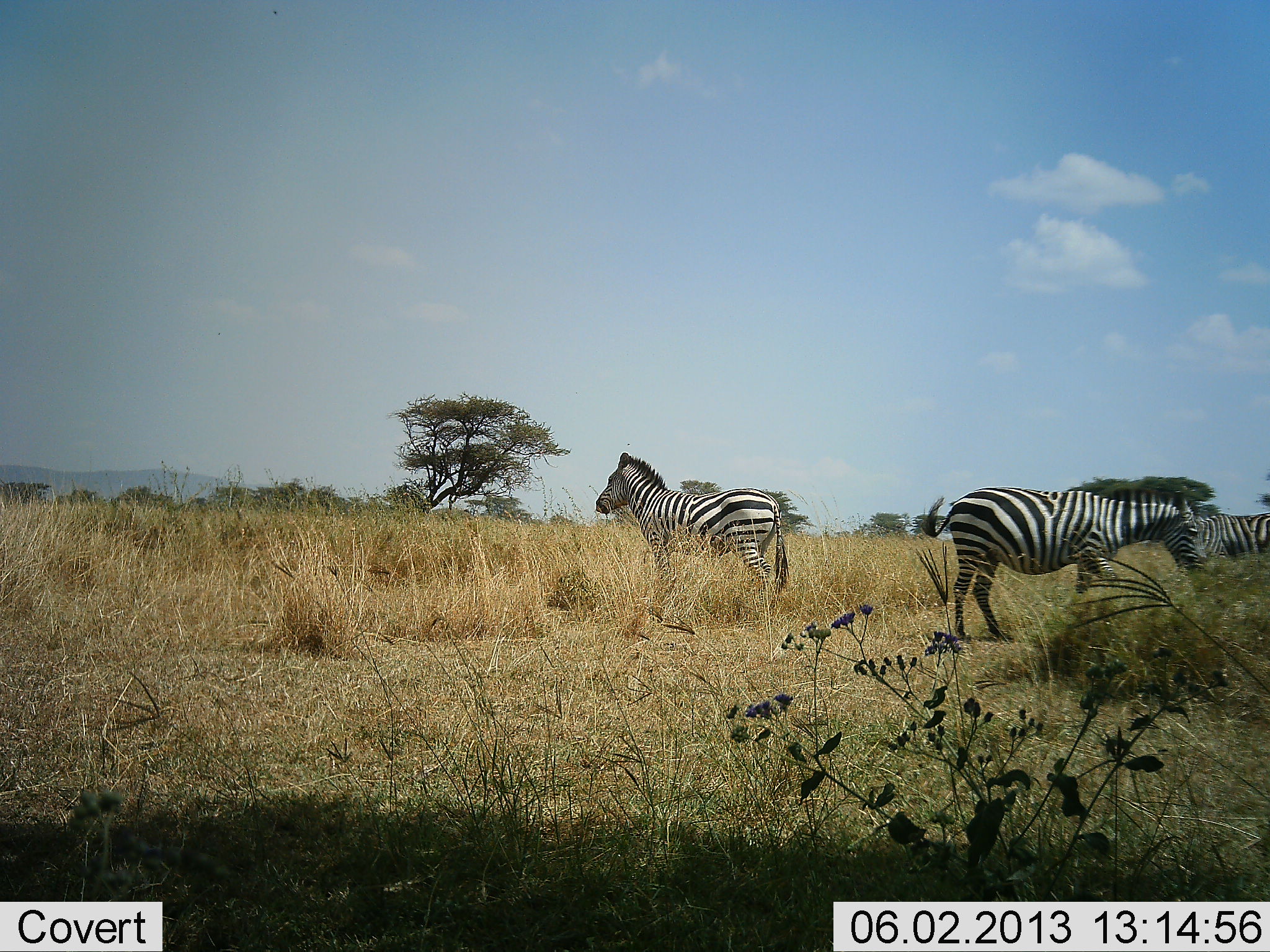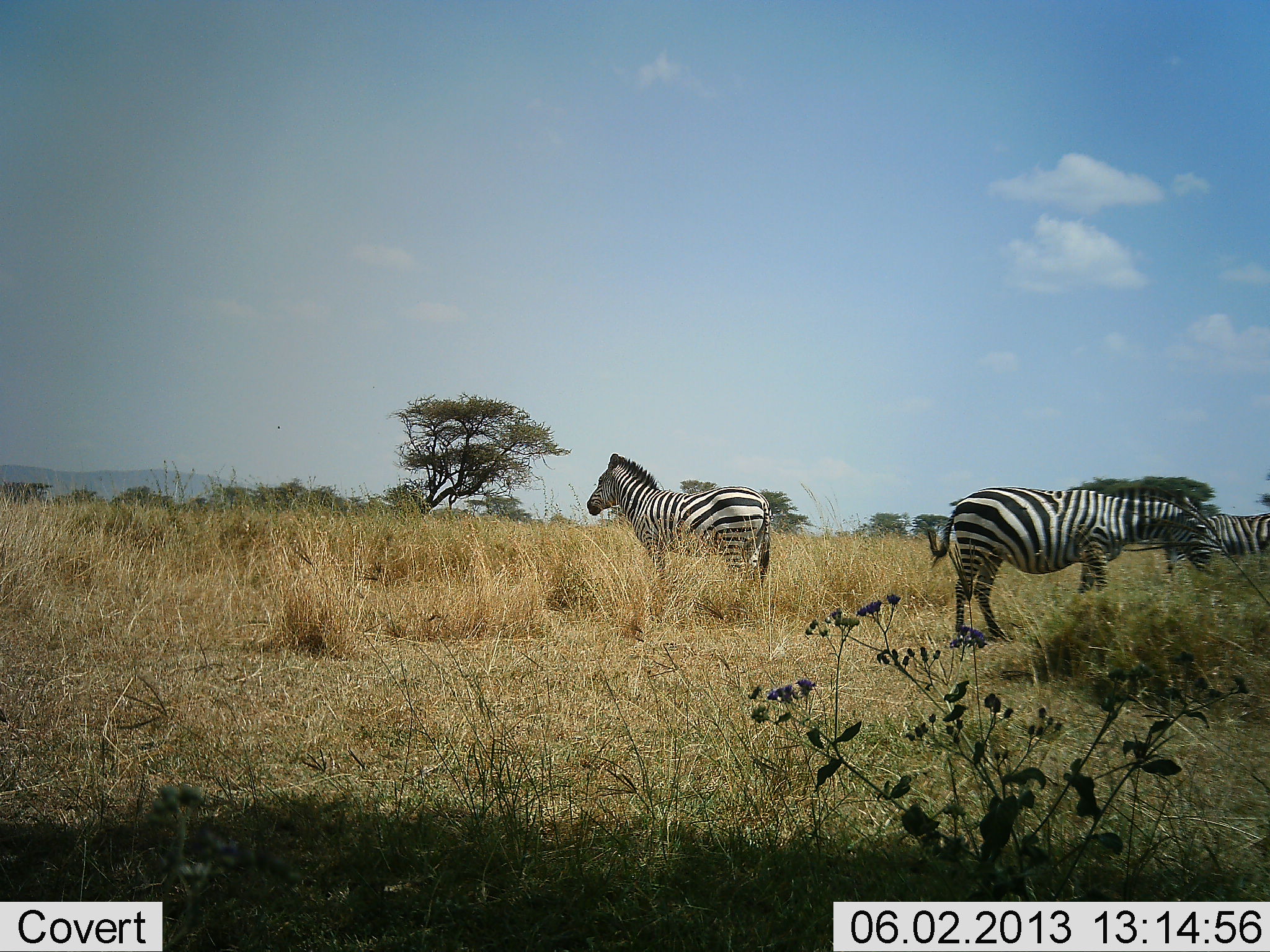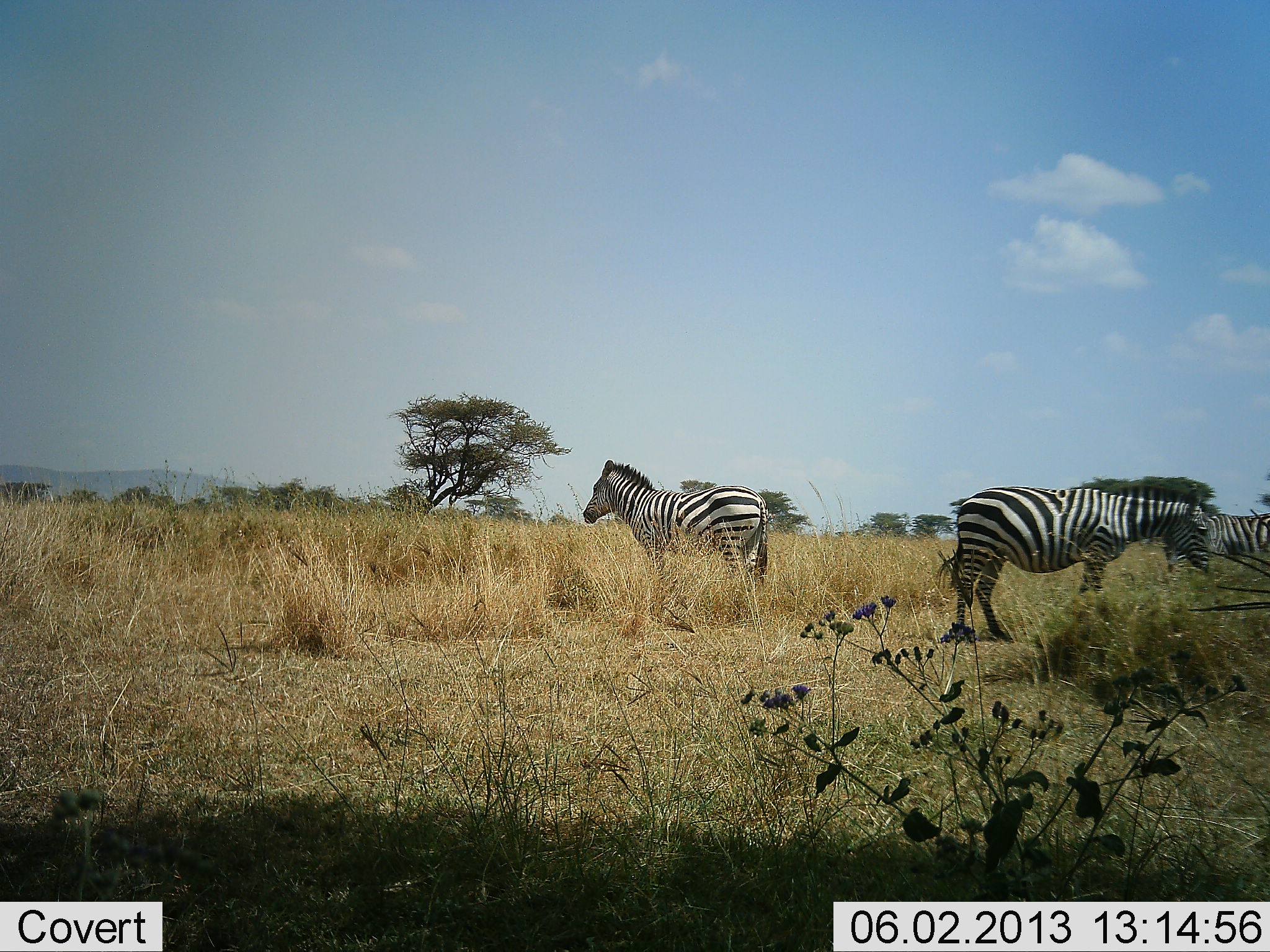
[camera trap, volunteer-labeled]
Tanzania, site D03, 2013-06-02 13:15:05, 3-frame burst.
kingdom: Animalia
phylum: Chordata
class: Mammalia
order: Perissodactyla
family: Equidae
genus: Equus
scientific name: Equus quagga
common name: plains zebra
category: zebra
Zebra (plains zebra) (Equus quagga), count 3. Behavior (volunteer vote fractions): standing 100%, resting 6%, moving 0%, interacting 0%. Young present (vote fraction): 0%. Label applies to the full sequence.